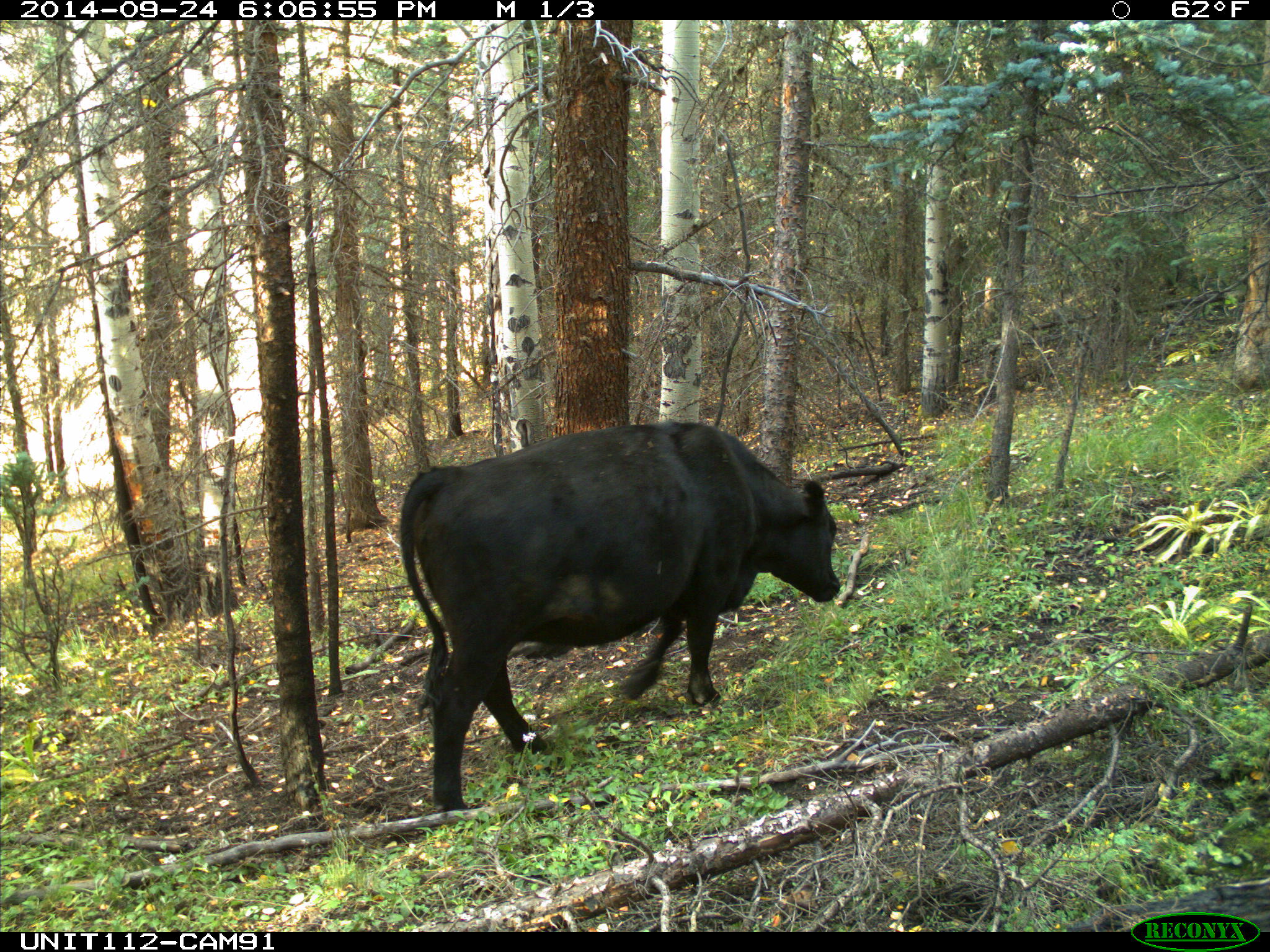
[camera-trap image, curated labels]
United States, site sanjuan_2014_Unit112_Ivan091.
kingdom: Animalia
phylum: Chordata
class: Mammalia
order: Artiodactyla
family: Bovidae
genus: Bos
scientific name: Bos taurus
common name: domestic cow